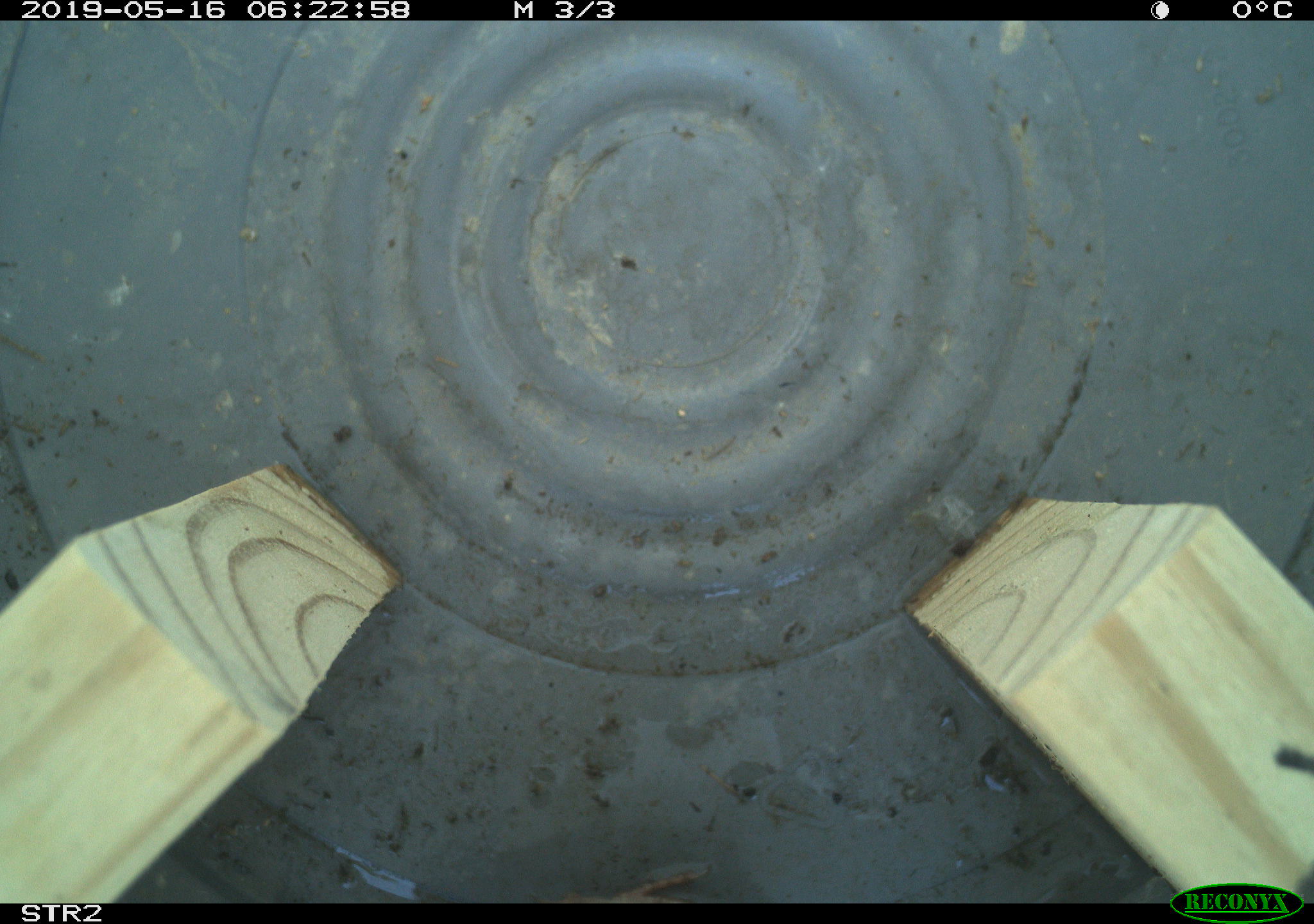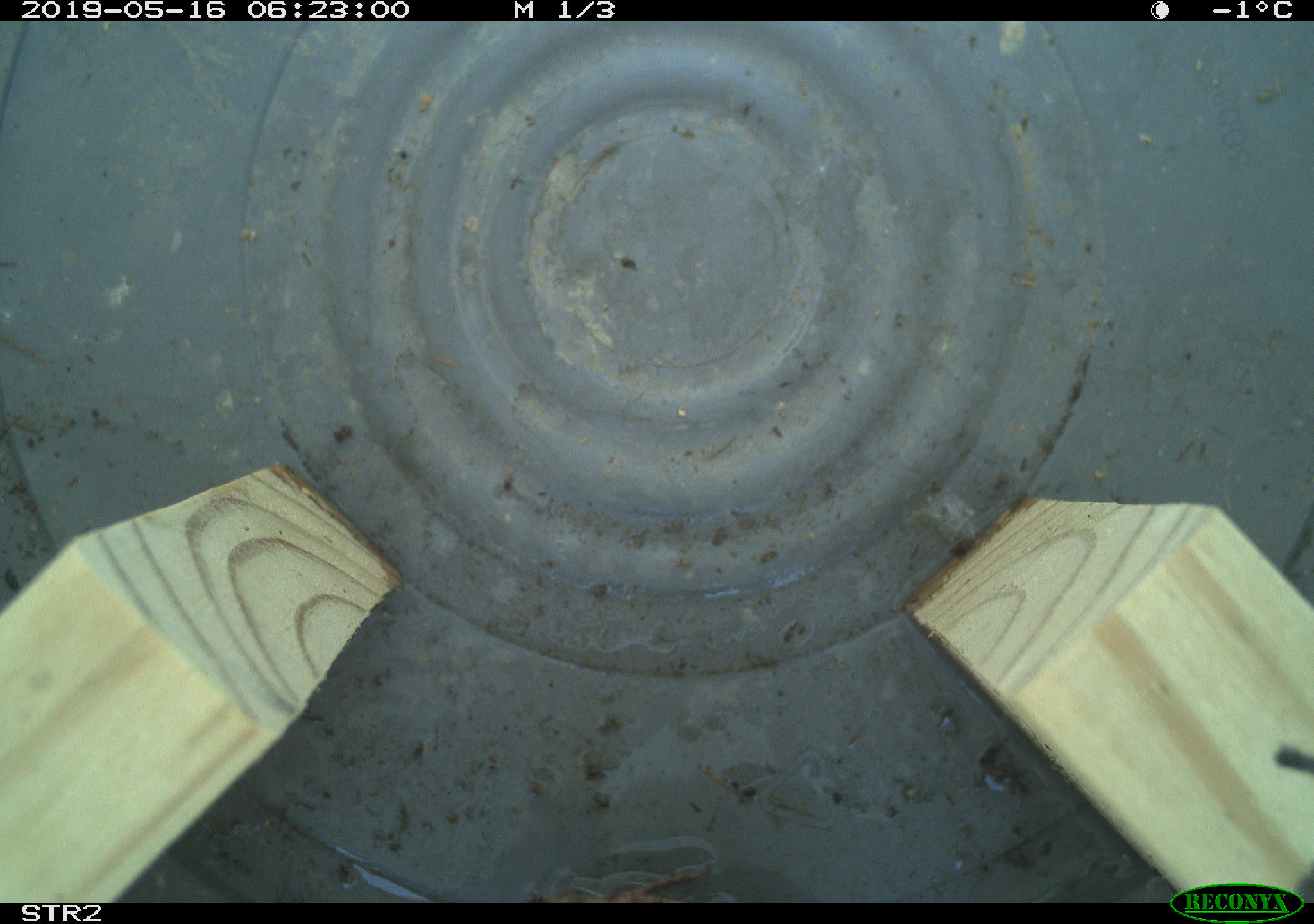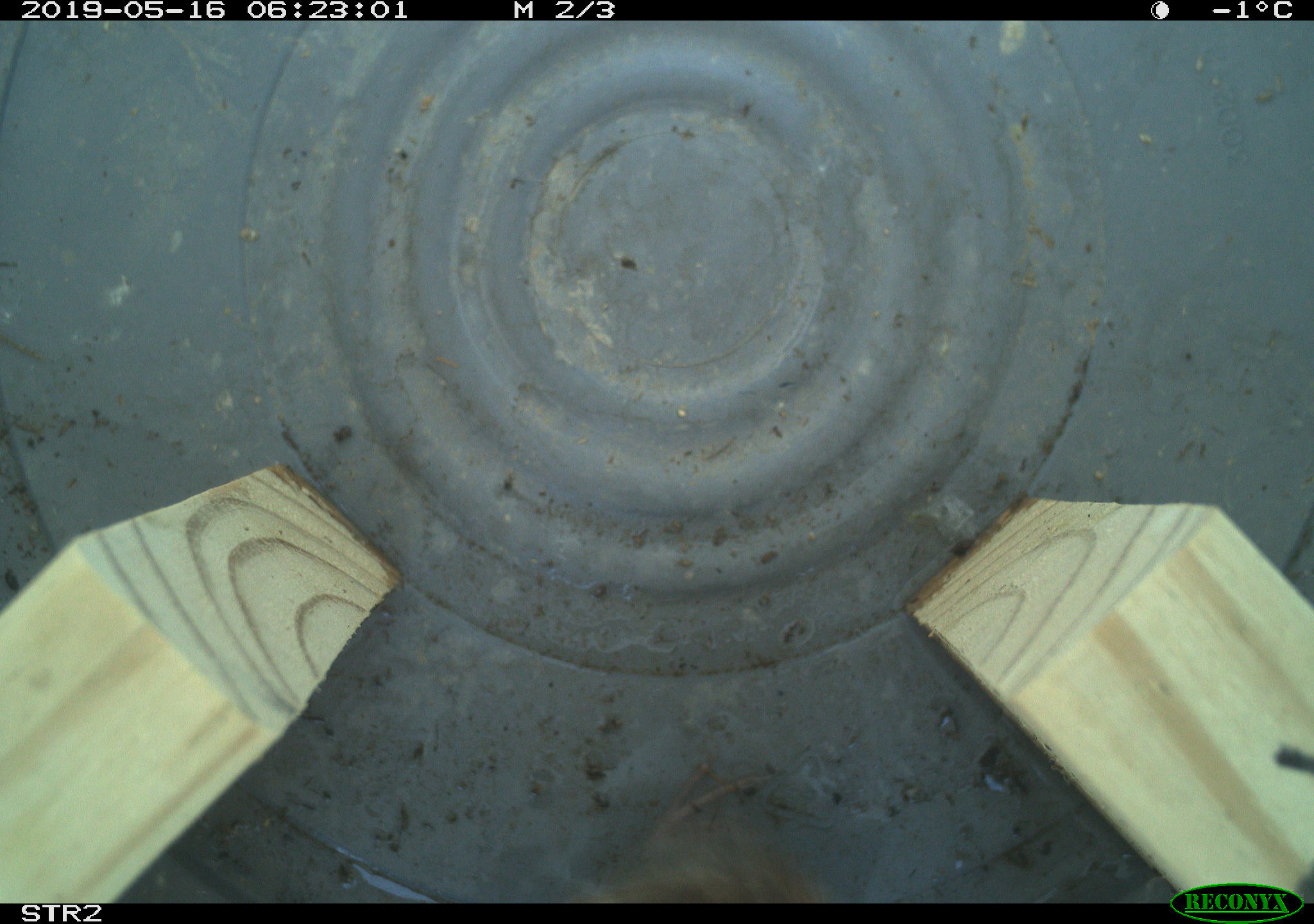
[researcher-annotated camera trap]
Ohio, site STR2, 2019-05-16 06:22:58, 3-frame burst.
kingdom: Animalia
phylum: Chordata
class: Aves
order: Passeriformes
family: Passerellidae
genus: Melospiza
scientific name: Melospiza melodia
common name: song sparrow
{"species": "song sparrow (Melospiza melodia)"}